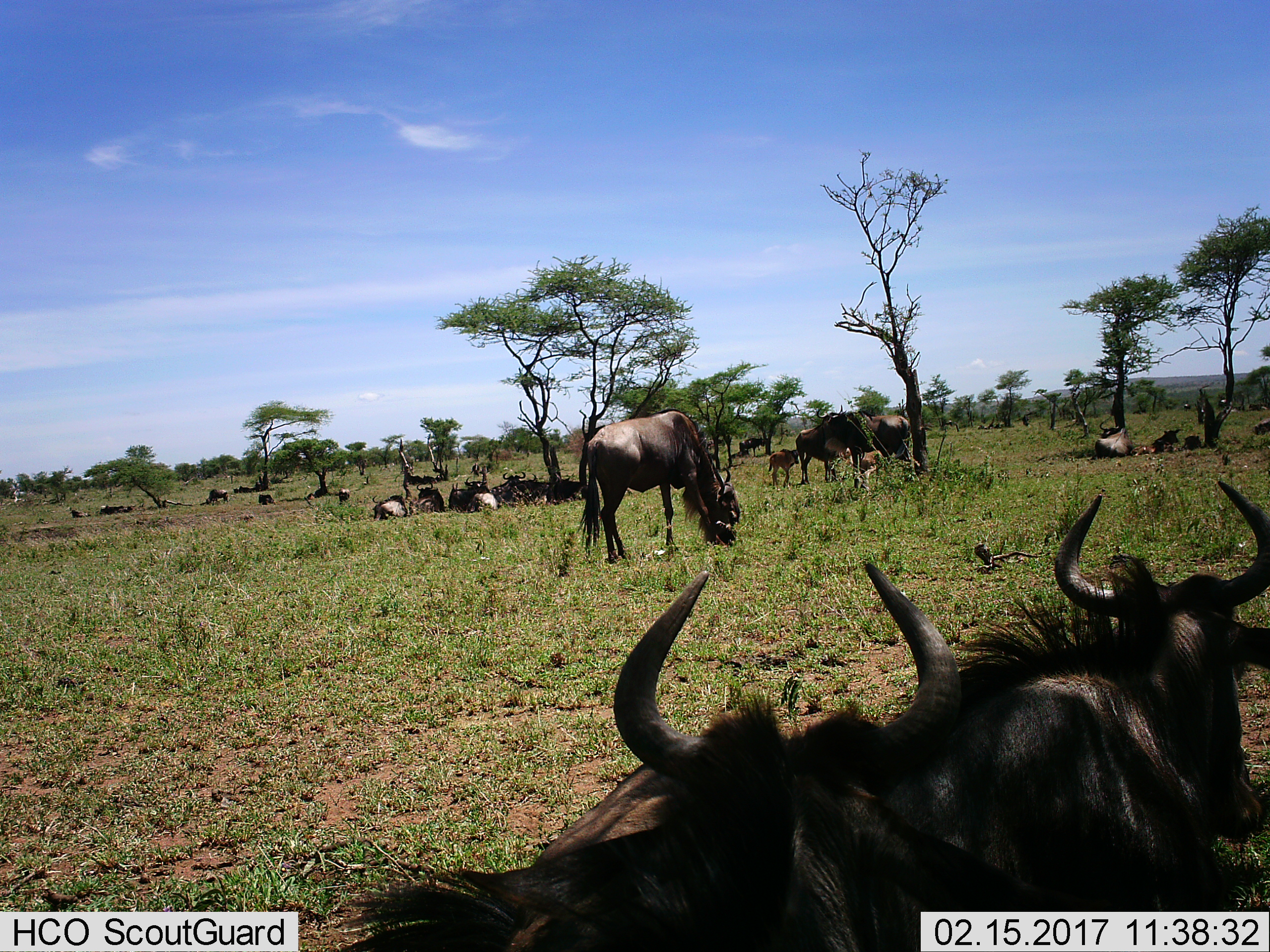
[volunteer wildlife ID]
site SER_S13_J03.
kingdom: Animalia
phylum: Chordata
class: Mammalia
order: Artiodactyla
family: Bovidae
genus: Connochaetes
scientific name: Connochaetes taurinus taurinus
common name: blue wildebeest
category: wildebeestblue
Wildebeestblue (blue wildebeest) (Connochaetes taurinus taurinus), count 11-50. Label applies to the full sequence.